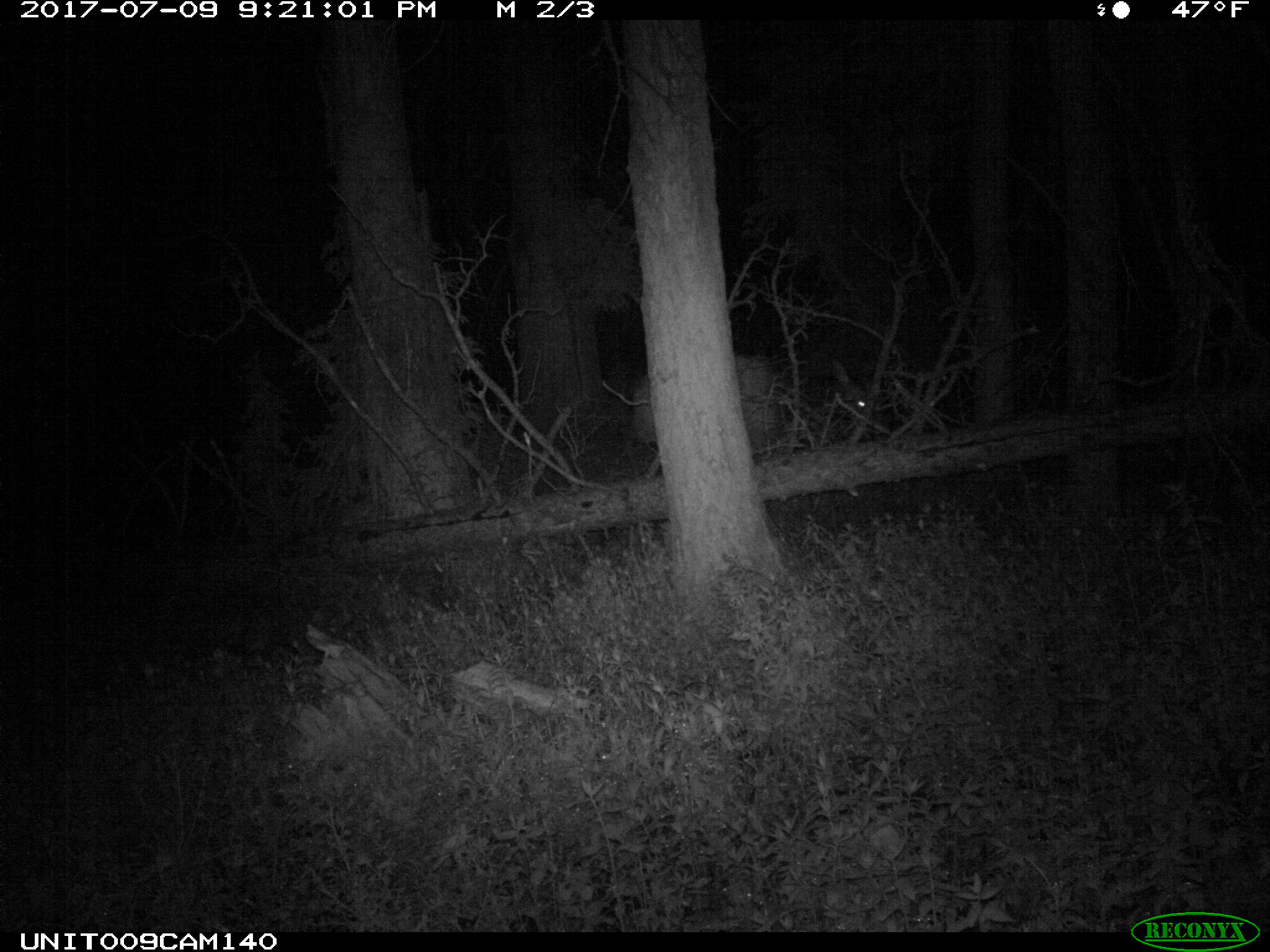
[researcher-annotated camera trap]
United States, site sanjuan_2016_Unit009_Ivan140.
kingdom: Animalia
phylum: Chordata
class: Mammalia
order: Artiodactyla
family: Cervidae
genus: Cervus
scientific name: Cervus elaphus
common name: red deer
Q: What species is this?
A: Cervus elaphus (red deer).